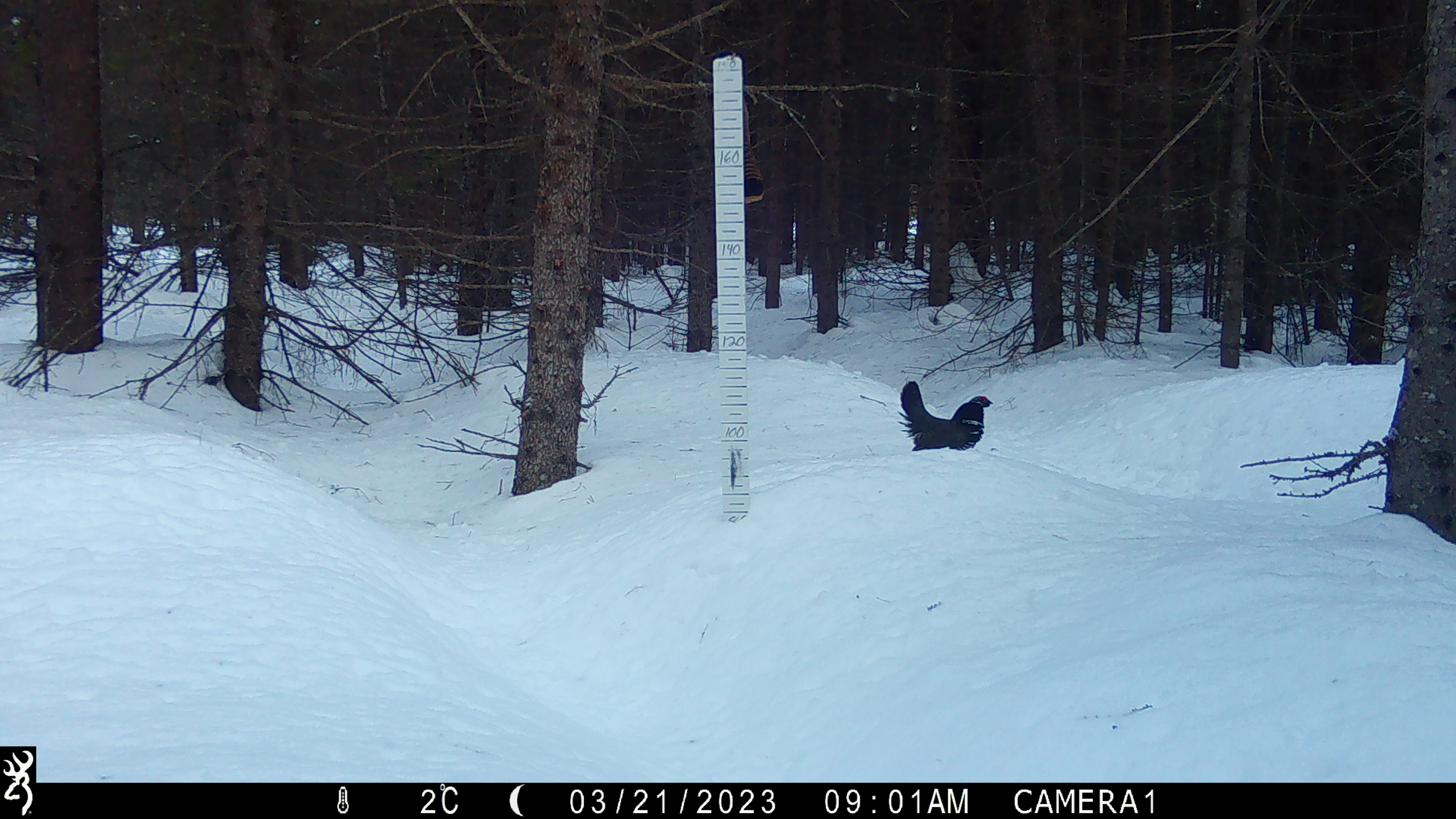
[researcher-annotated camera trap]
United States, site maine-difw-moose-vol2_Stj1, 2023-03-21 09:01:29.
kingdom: Animalia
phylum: Chordata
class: Aves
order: Galliformes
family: Phasianidae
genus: Canachites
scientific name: Canachites canadensis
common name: spruce grouse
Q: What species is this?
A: Spruce grouse (Canachites canadensis).